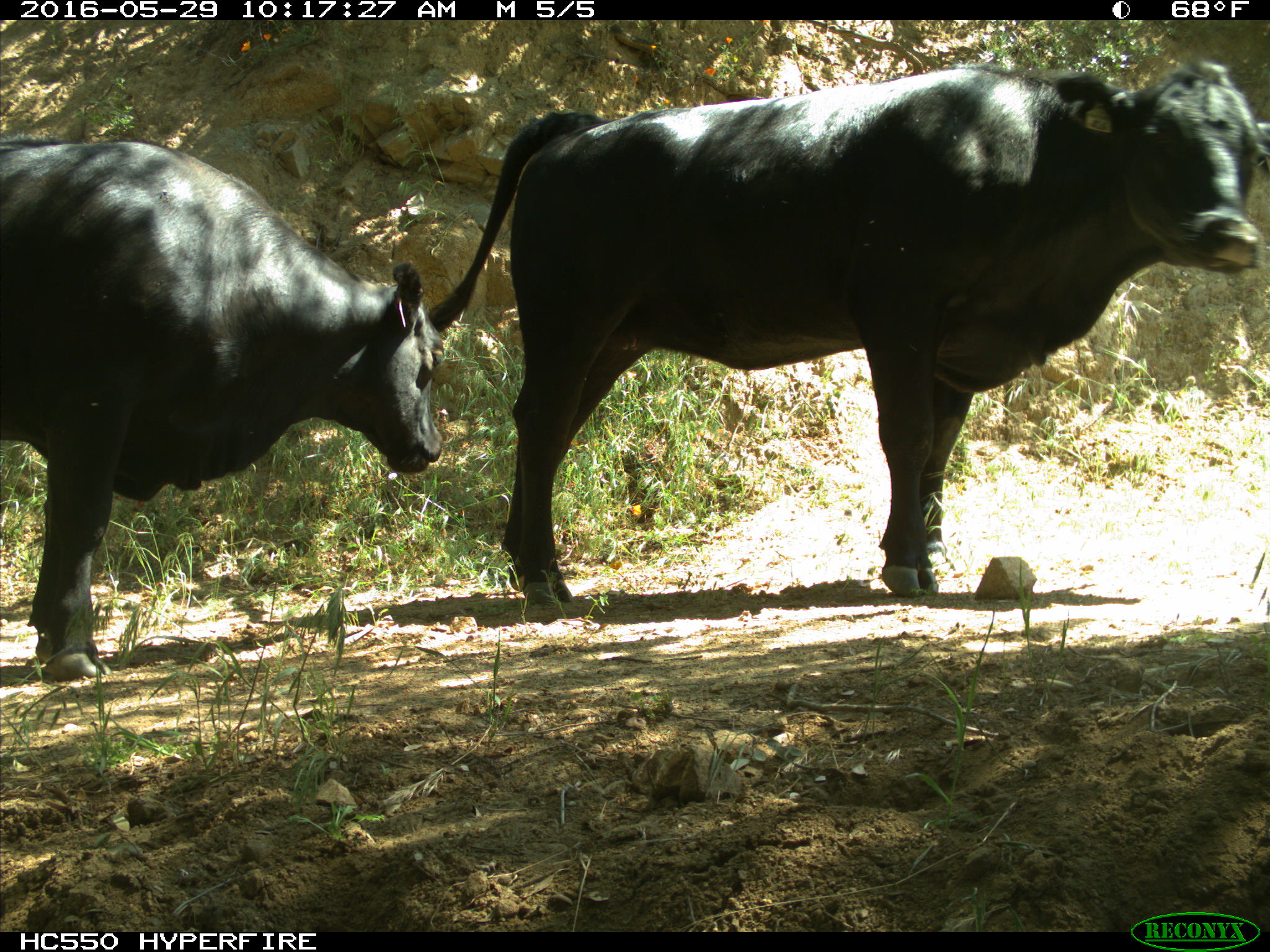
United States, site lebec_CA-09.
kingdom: Animalia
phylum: Chordata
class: Mammalia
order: Artiodactyla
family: Bovidae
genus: Bos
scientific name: Bos taurus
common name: domestic cow